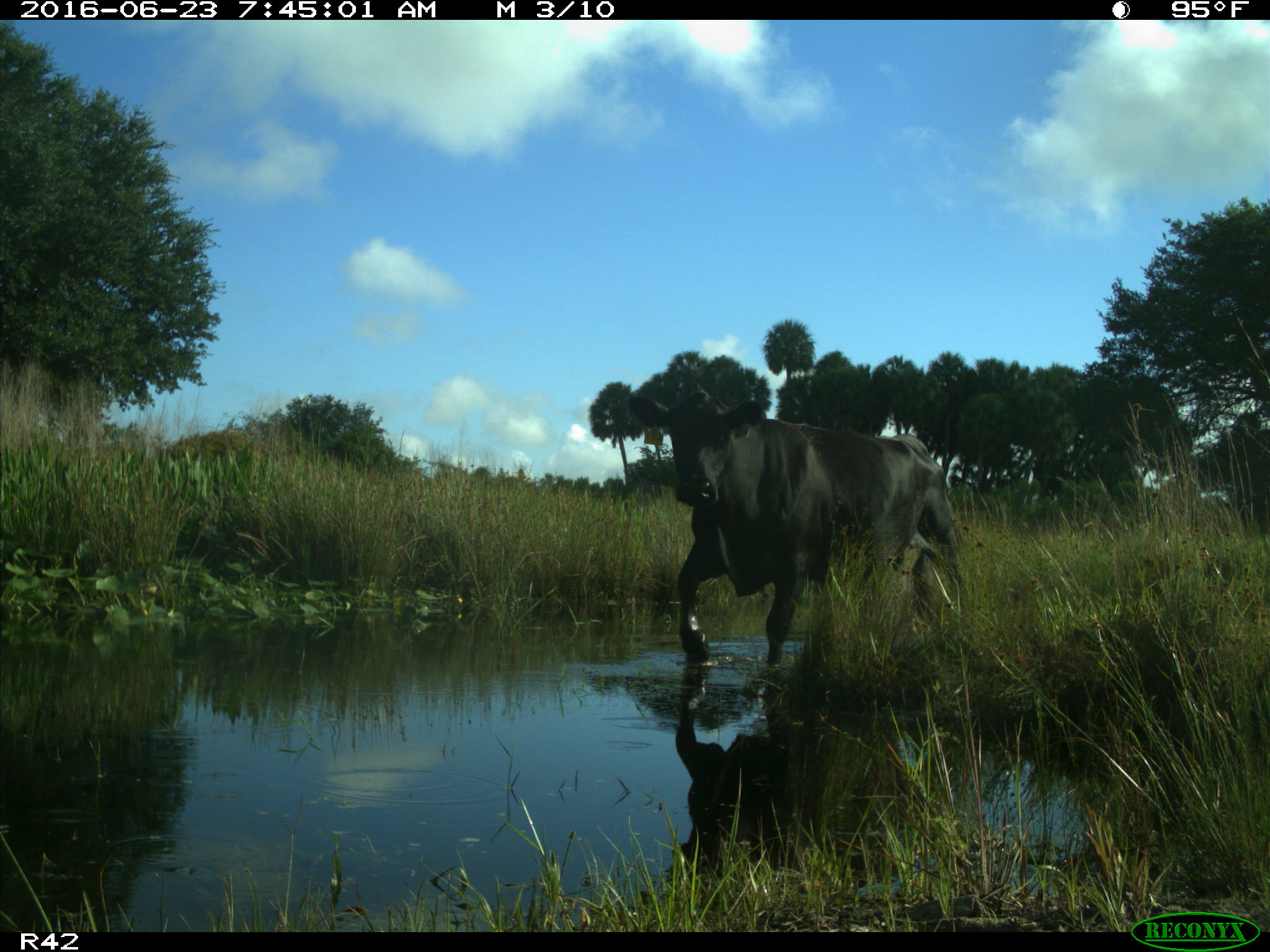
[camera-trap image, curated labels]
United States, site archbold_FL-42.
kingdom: Animalia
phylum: Chordata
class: Mammalia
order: Artiodactyla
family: Bovidae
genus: Bos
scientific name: Bos taurus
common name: domestic cow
Bos taurus (domestic cow).